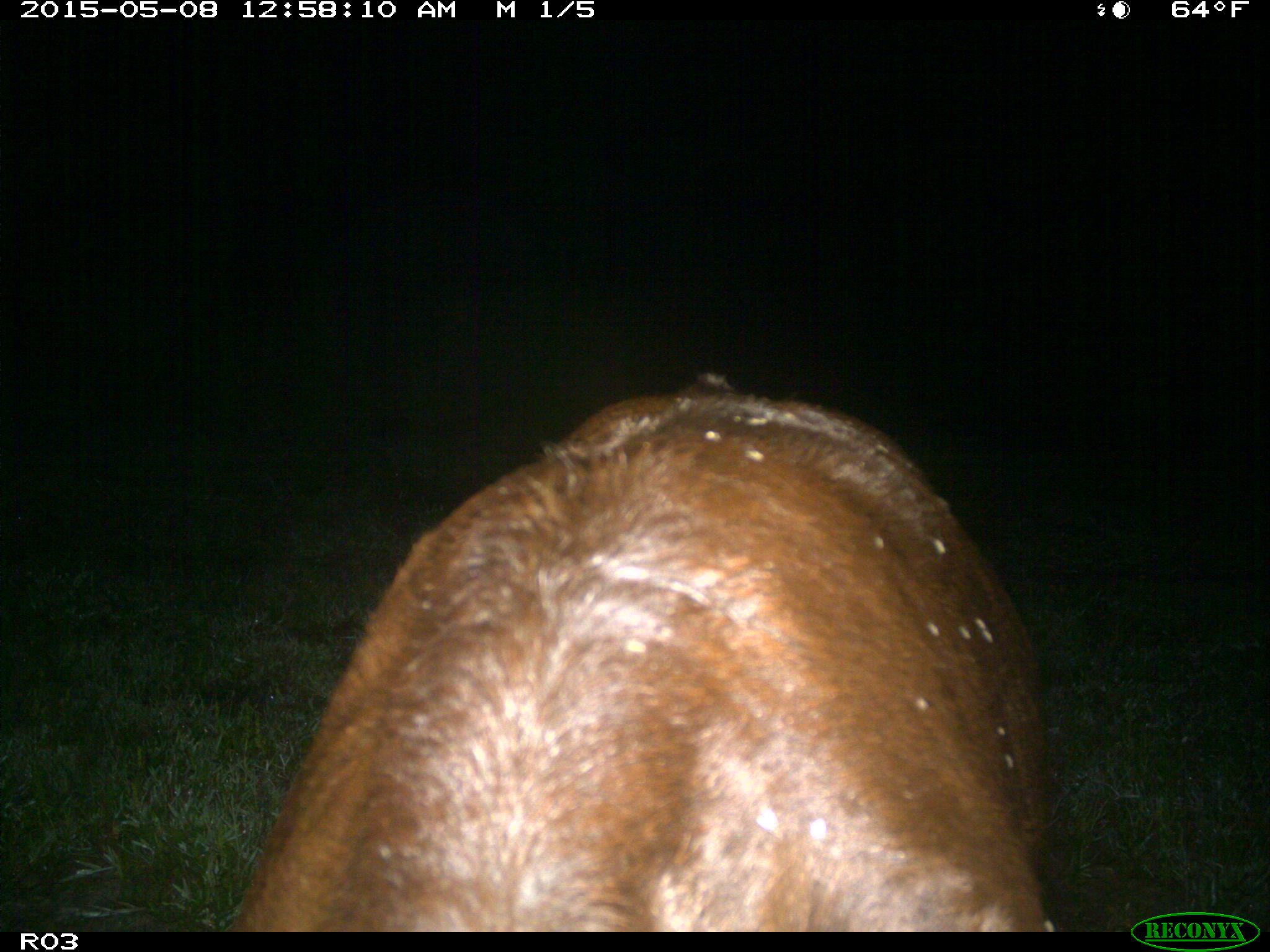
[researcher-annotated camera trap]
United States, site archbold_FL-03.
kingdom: Animalia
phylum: Chordata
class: Mammalia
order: Artiodactyla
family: Bovidae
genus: Bos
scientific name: Bos taurus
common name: domestic cow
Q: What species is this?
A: Bos taurus (domestic cow).